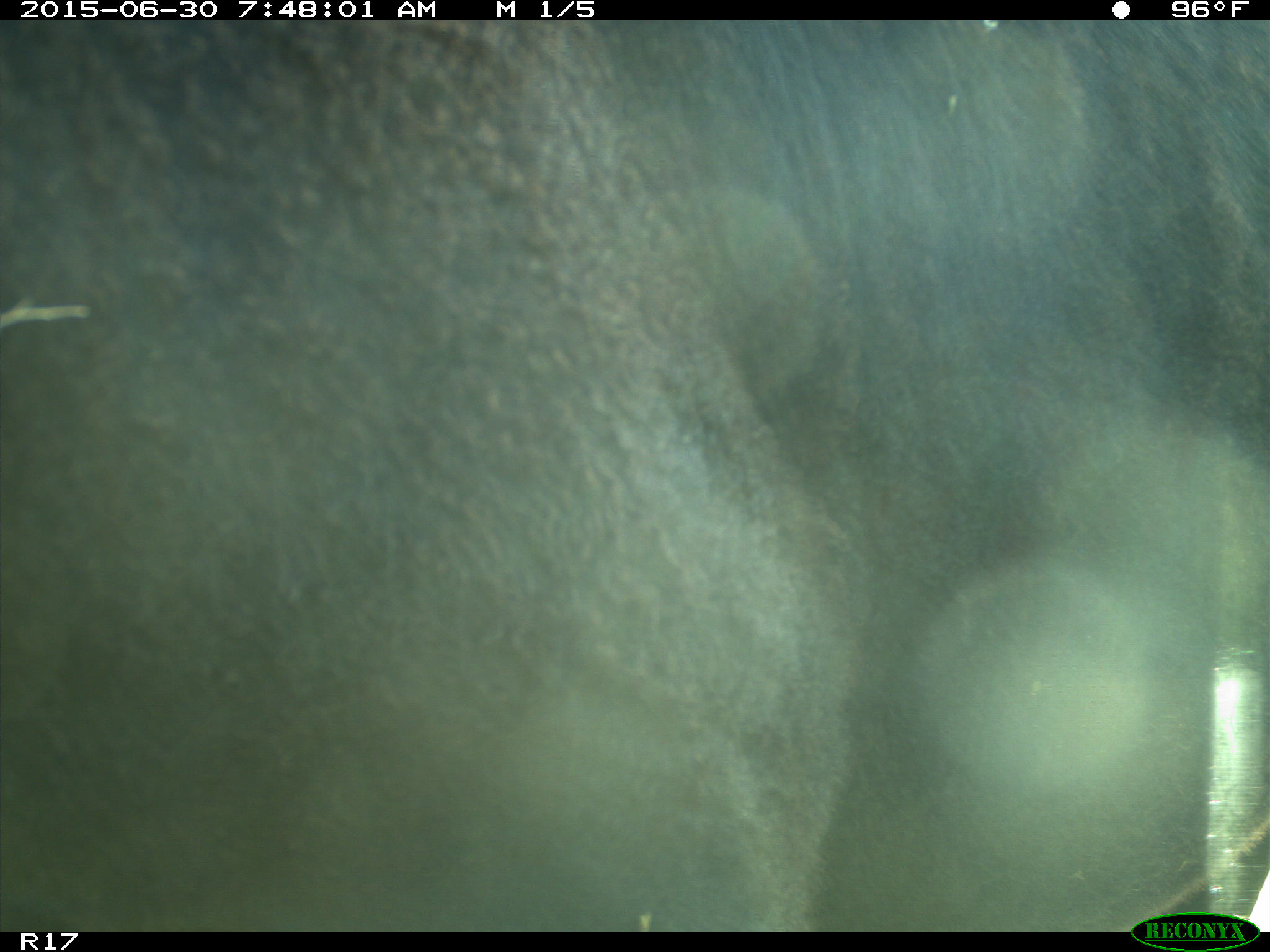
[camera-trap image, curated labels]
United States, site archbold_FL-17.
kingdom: Animalia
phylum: Chordata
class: Mammalia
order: Artiodactyla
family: Bovidae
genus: Bos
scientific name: Bos taurus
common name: domestic cow